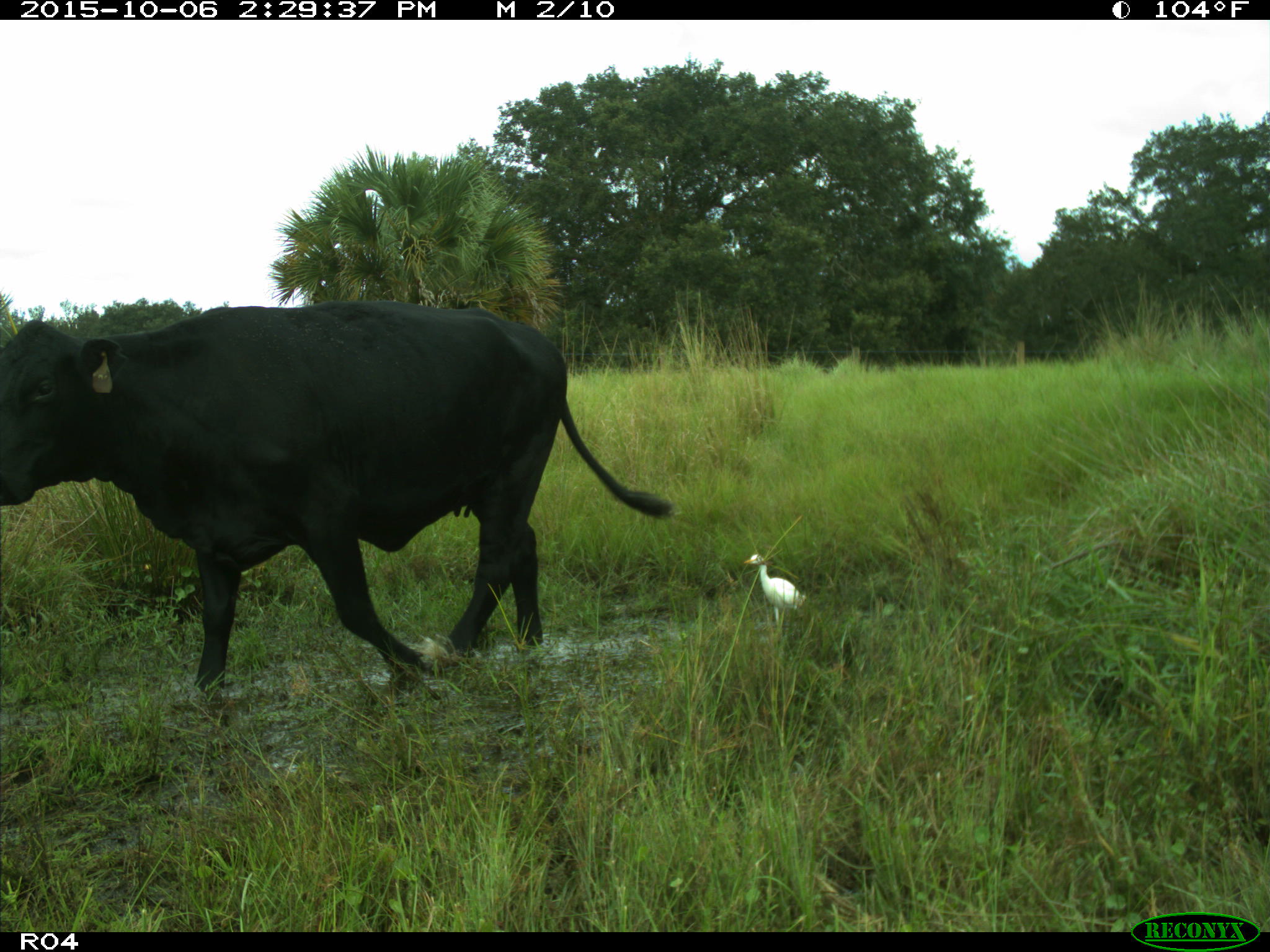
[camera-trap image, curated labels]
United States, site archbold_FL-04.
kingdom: Animalia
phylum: Chordata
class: Mammalia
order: Artiodactyla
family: Bovidae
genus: Bos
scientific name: Bos taurus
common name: domestic cow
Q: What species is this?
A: Bos taurus (domestic cow).